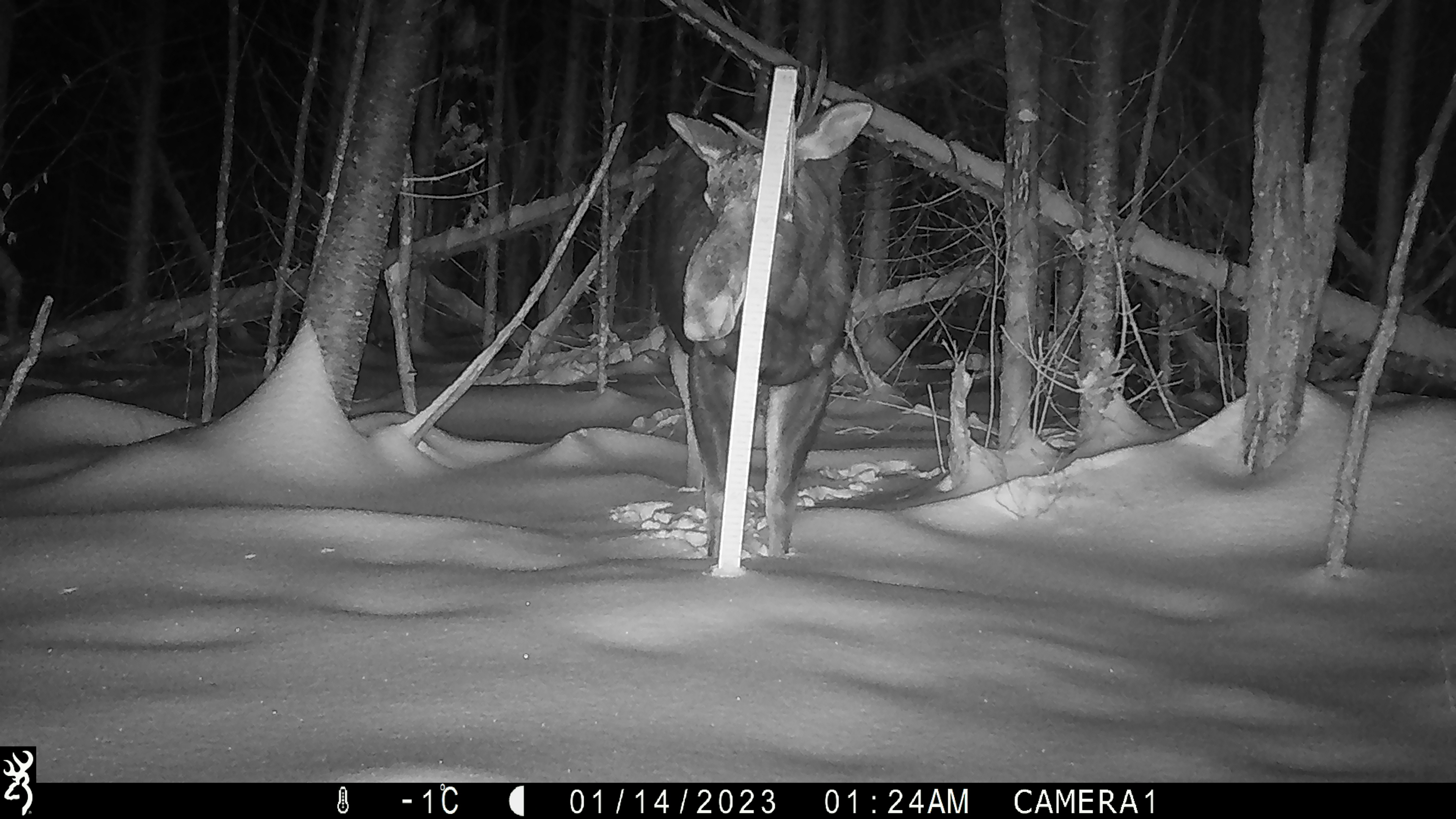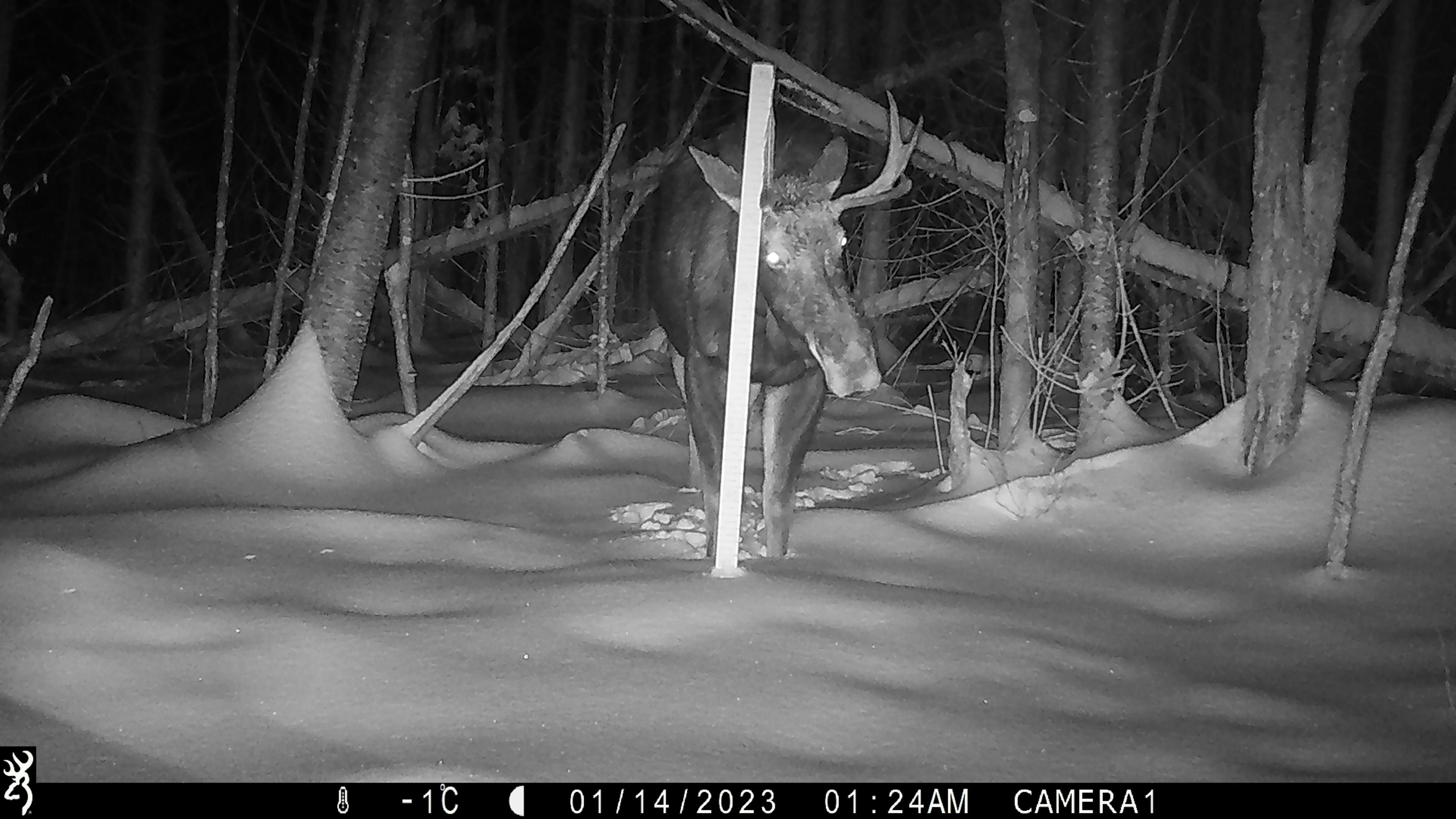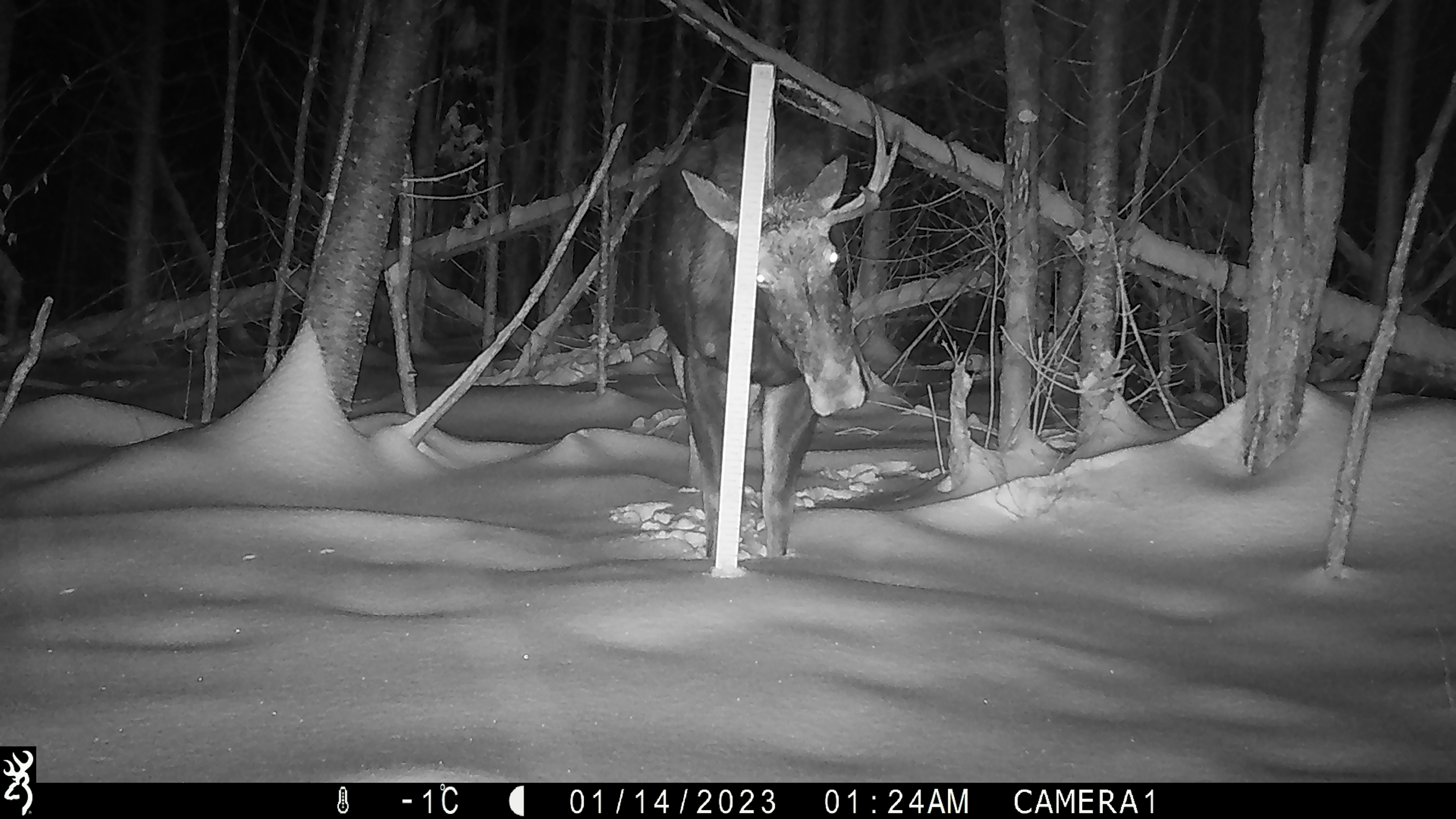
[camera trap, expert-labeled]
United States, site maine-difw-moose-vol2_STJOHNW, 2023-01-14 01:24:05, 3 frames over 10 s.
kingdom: Animalia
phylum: Chordata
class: Mammalia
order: Artiodactyla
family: Cervidae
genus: Alces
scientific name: Alces alces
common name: moose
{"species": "moose (Alces alces)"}